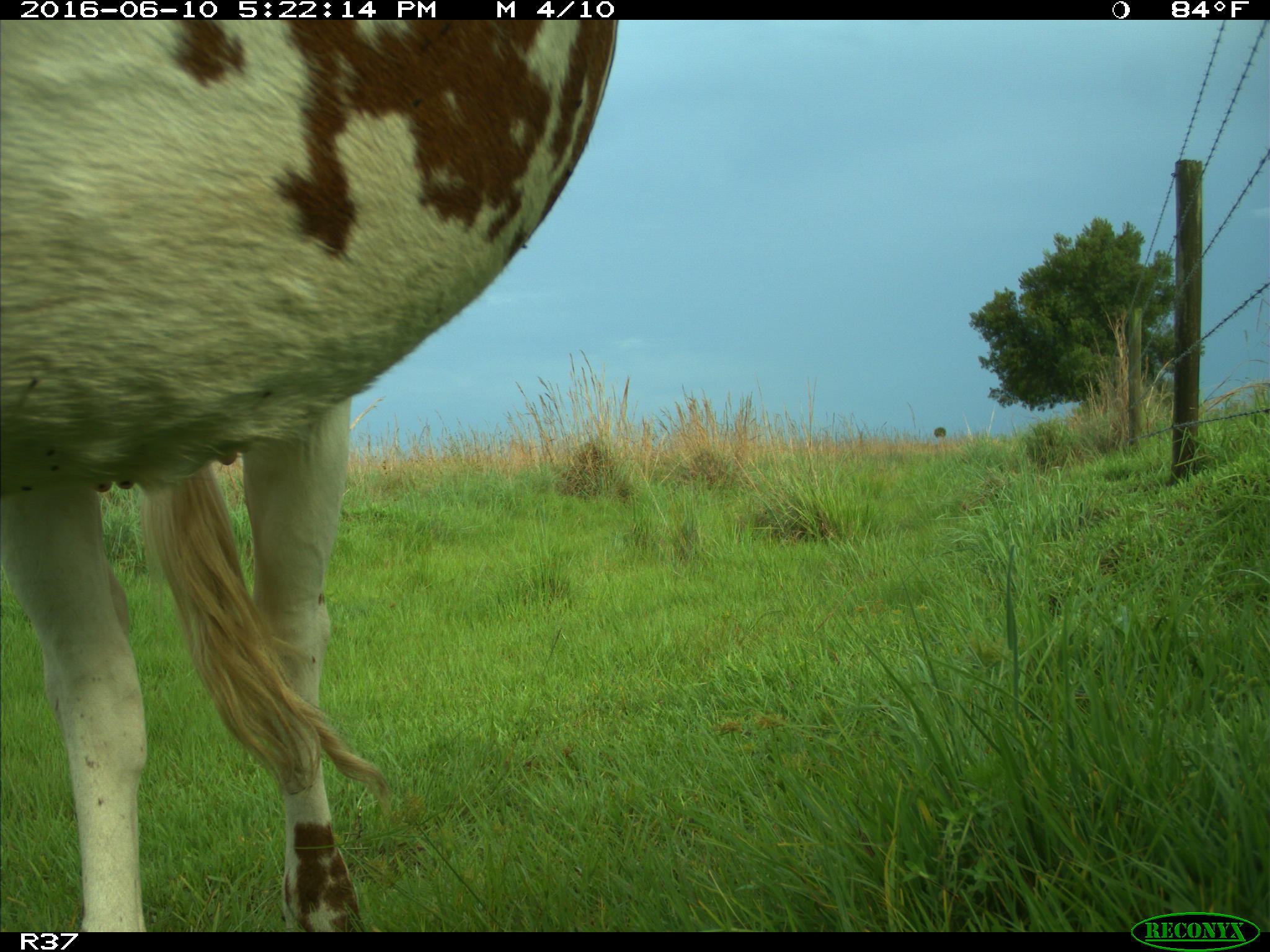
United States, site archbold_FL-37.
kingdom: Animalia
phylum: Chordata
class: Mammalia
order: Artiodactyla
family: Bovidae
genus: Bos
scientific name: Bos taurus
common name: domestic cow